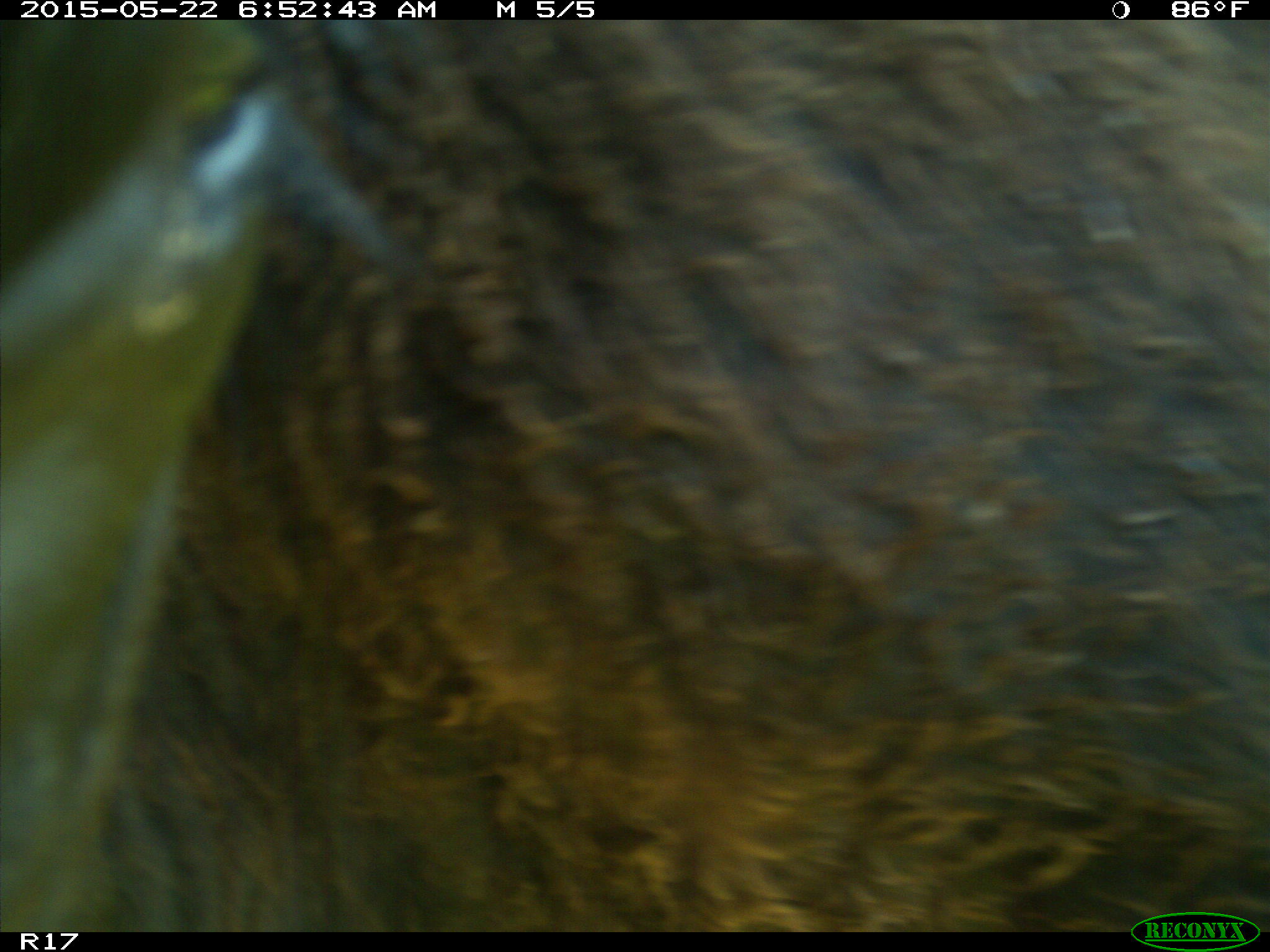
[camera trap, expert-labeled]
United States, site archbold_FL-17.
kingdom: Animalia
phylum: Chordata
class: Mammalia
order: Artiodactyla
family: Bovidae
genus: Bos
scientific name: Bos taurus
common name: domestic cow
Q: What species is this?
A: Bos taurus (domestic cow).